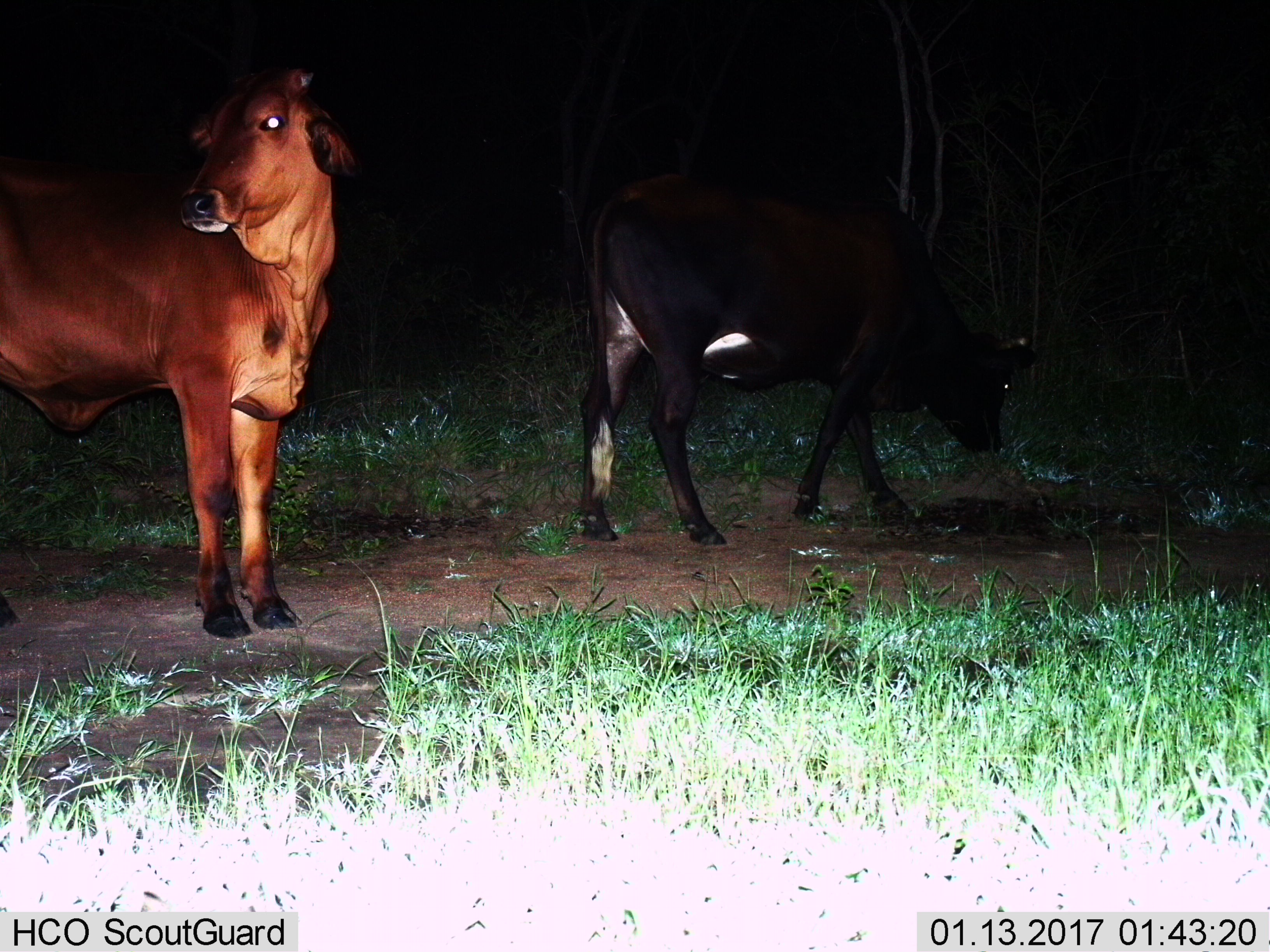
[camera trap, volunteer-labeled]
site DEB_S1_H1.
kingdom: Animalia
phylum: Chordata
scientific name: Vertebrata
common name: domestic animal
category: domesticanimal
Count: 2.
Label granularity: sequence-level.